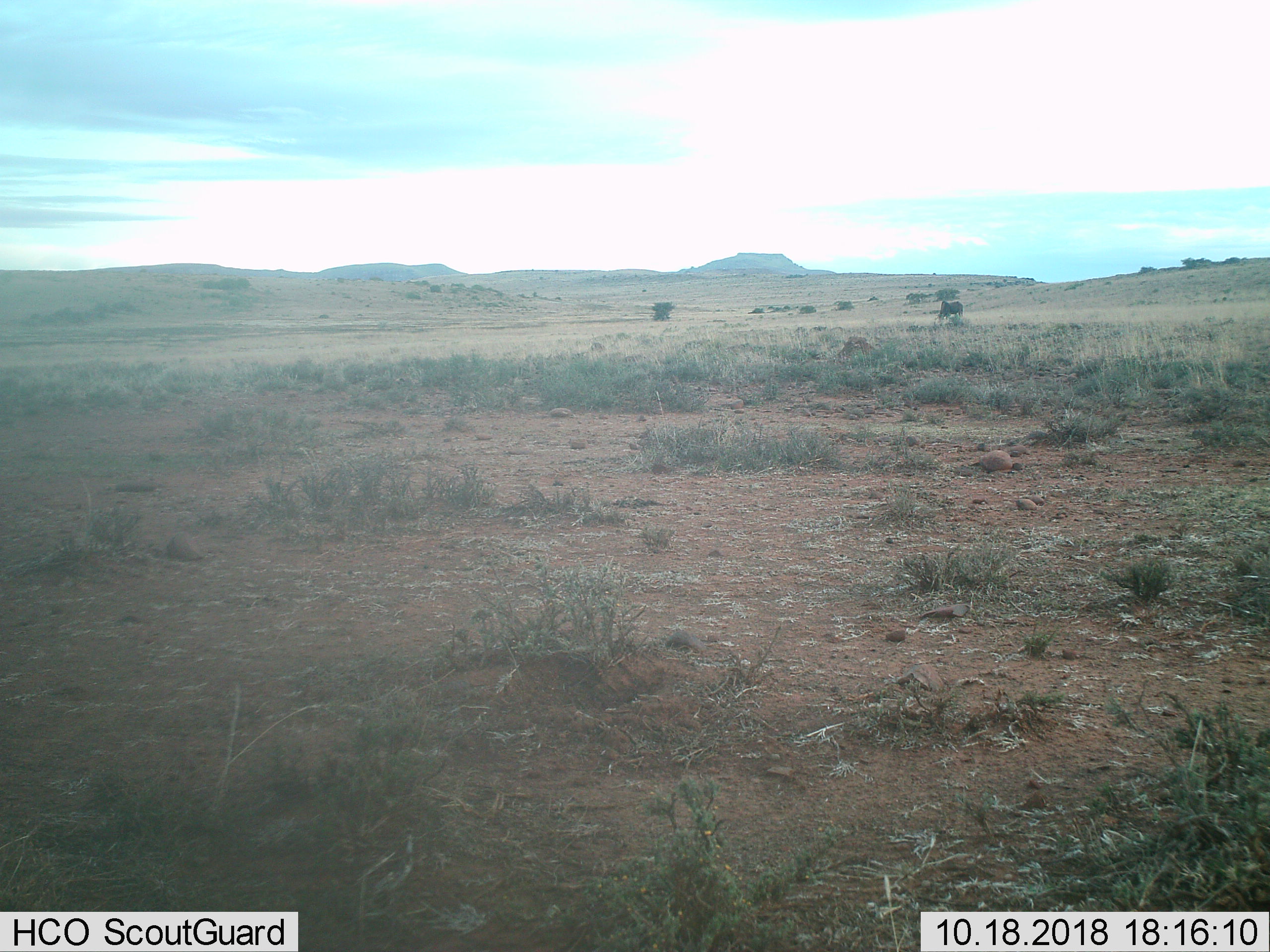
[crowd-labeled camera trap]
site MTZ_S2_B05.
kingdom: Animalia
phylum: Chordata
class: Mammalia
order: Artiodactyla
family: Bovidae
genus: Connochaetes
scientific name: Connochaetes gnou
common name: black wildebeest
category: wildebeestblack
Wildebeestblack (black wildebeest) (Connochaetes gnou), count 1. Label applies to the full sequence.